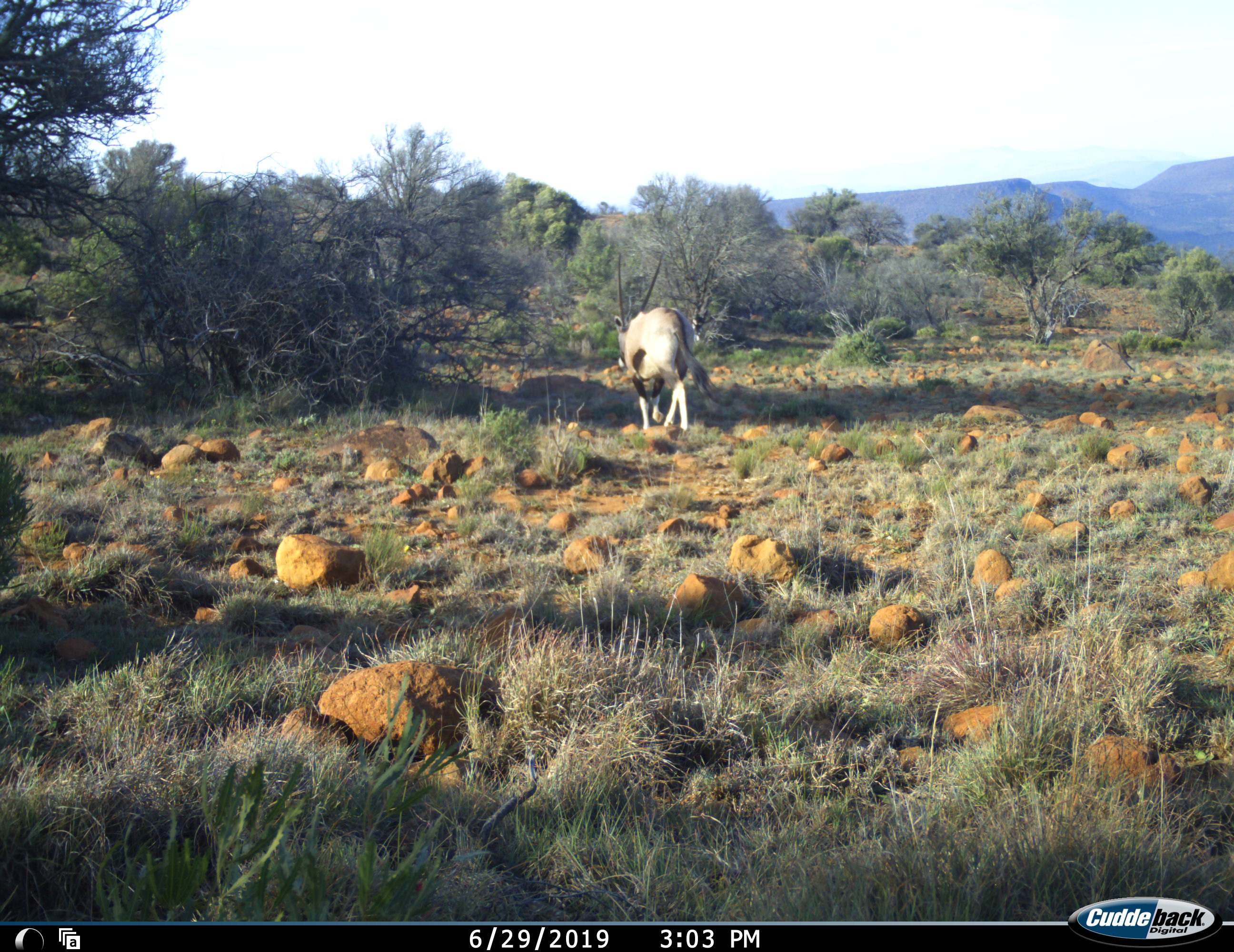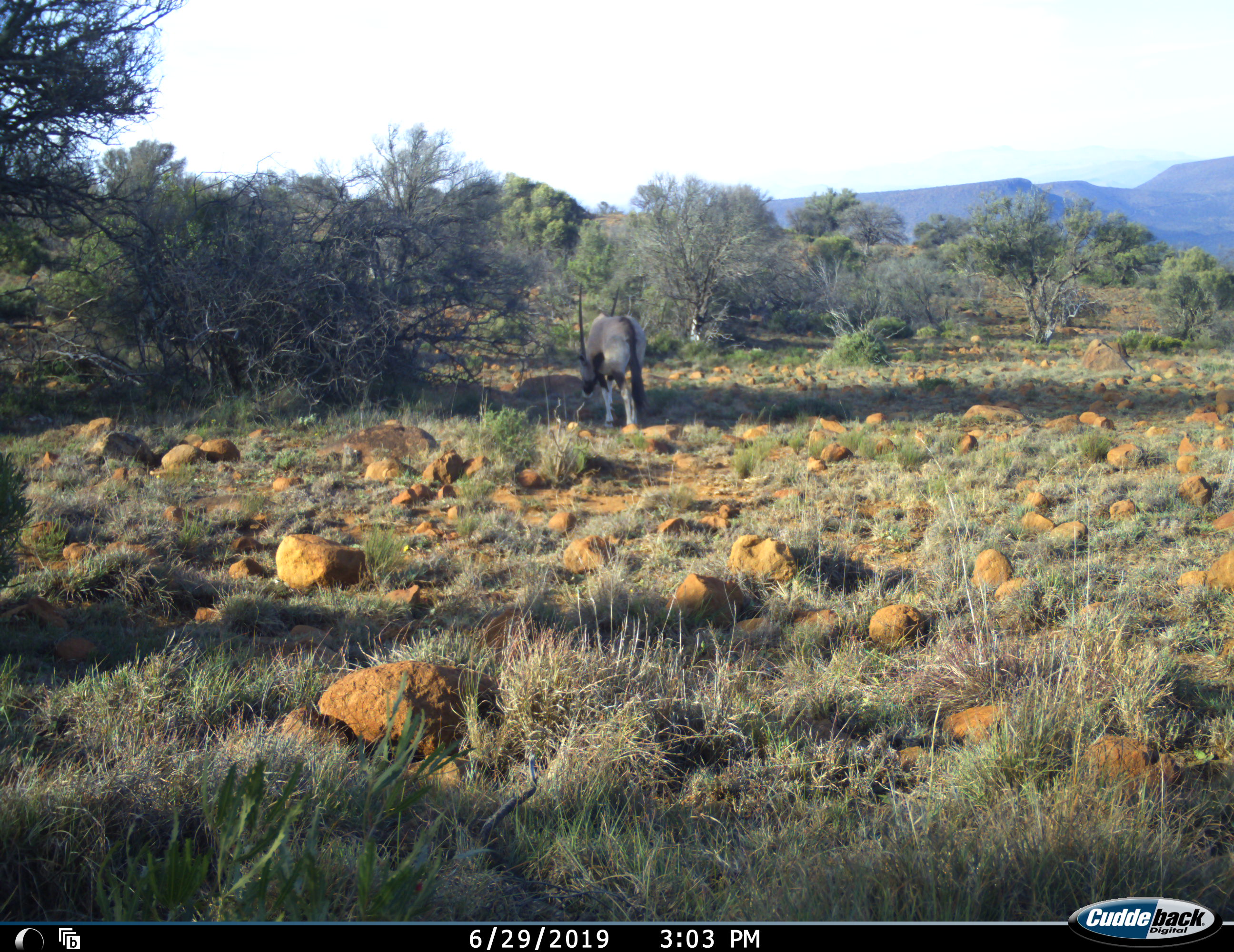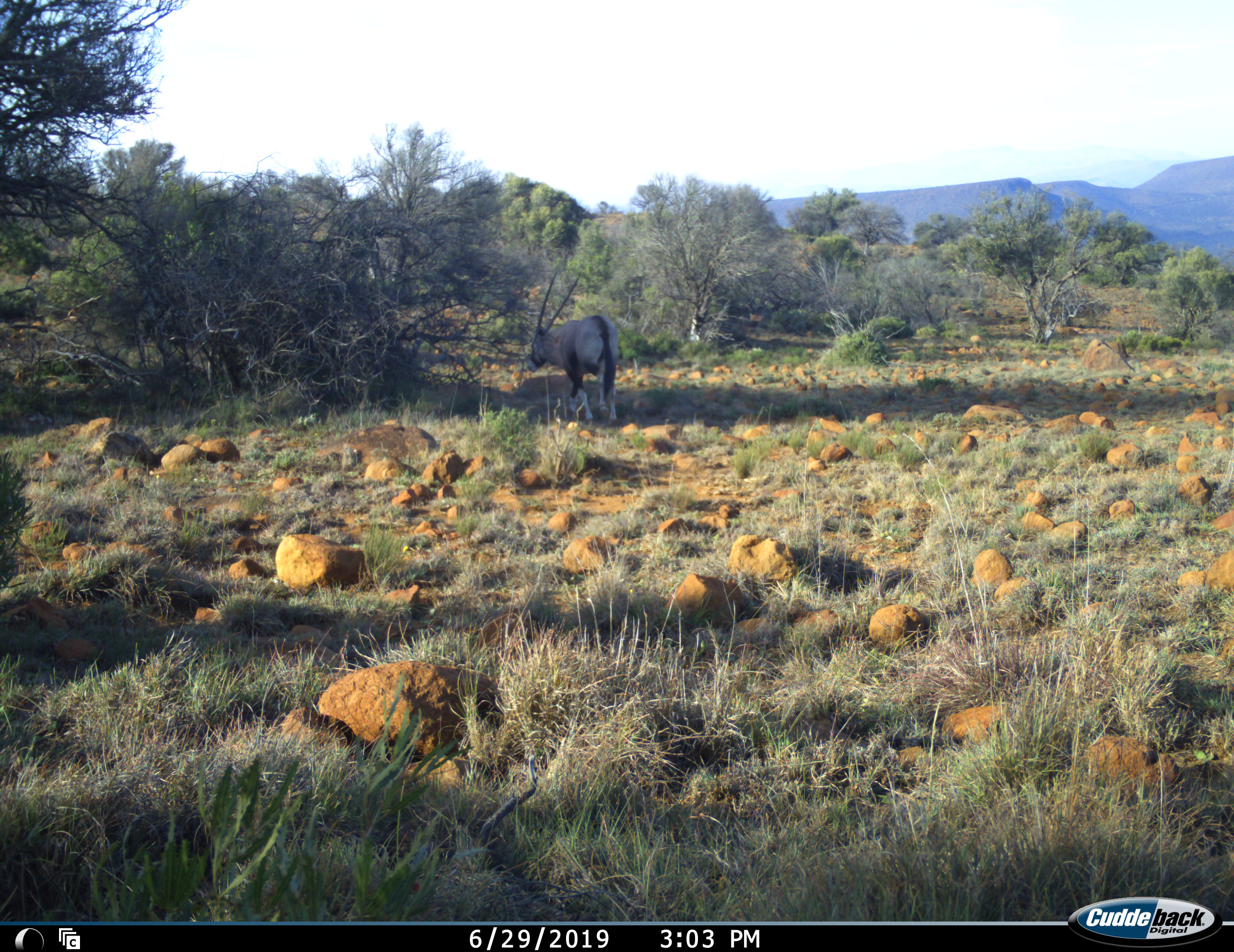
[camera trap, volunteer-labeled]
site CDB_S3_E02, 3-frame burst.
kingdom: Animalia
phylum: Chordata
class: Mammalia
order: Artiodactyla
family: Bovidae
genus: Oryx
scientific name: Oryx gazella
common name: gemsbok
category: oryx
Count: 1.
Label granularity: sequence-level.